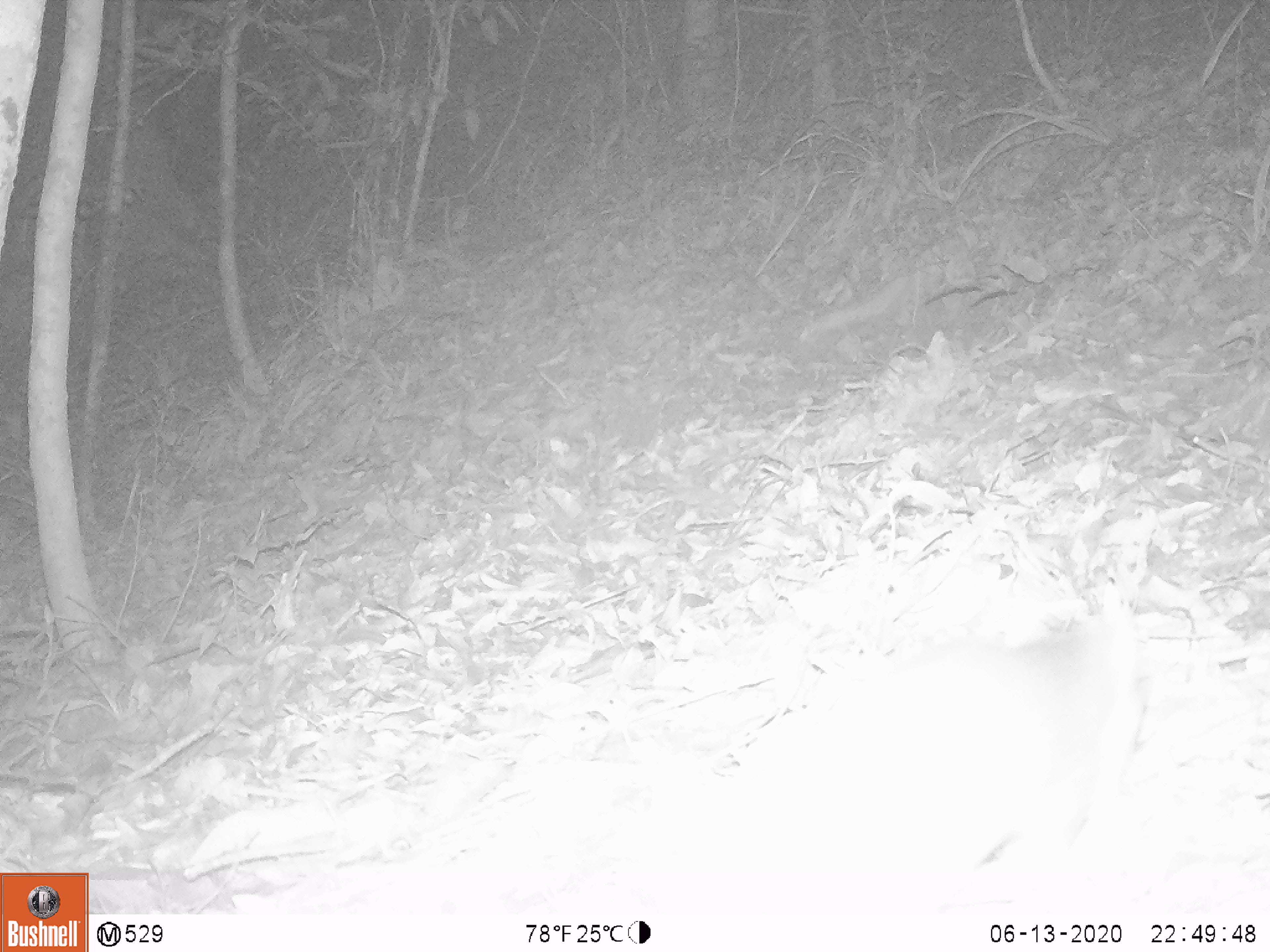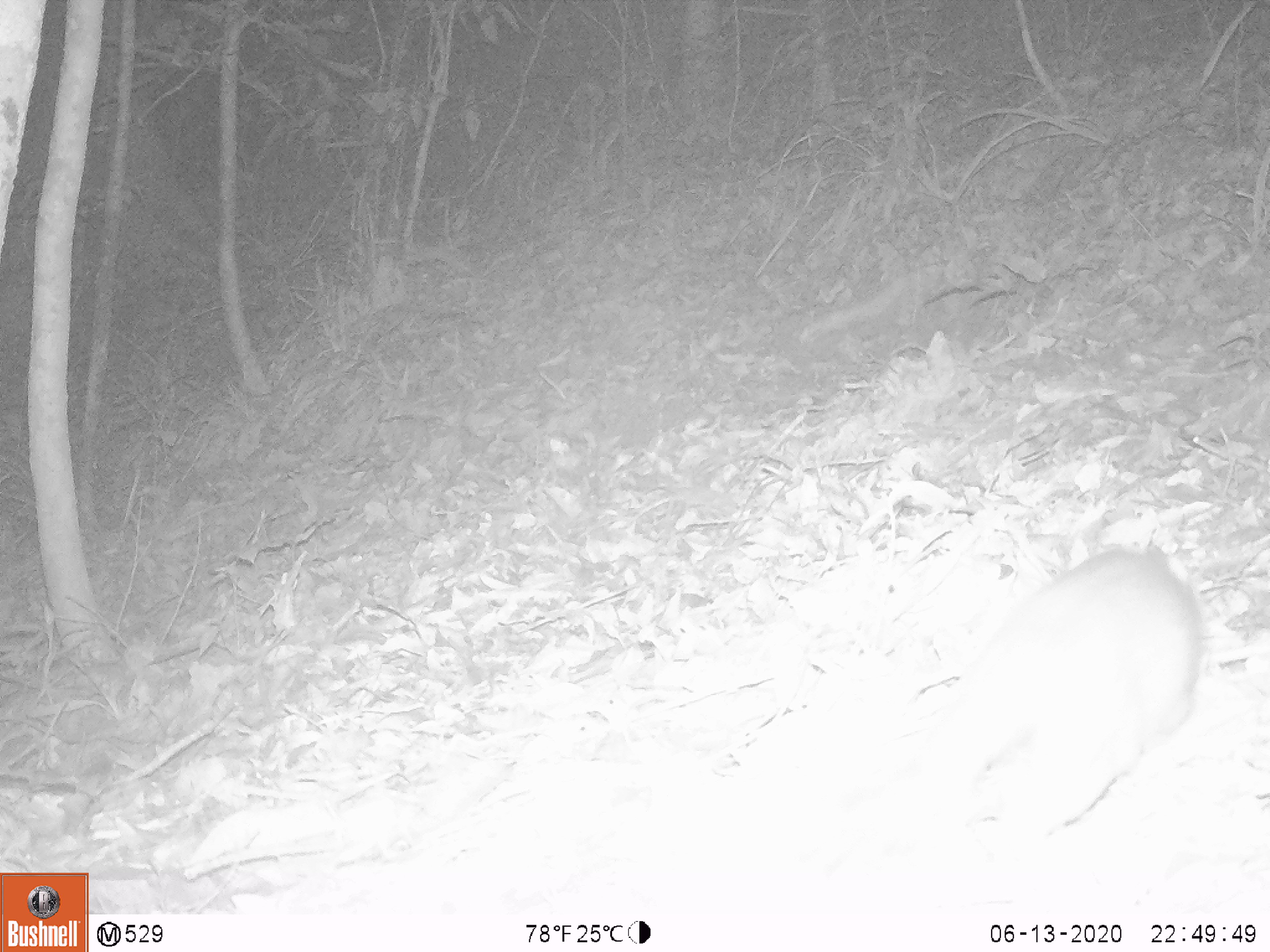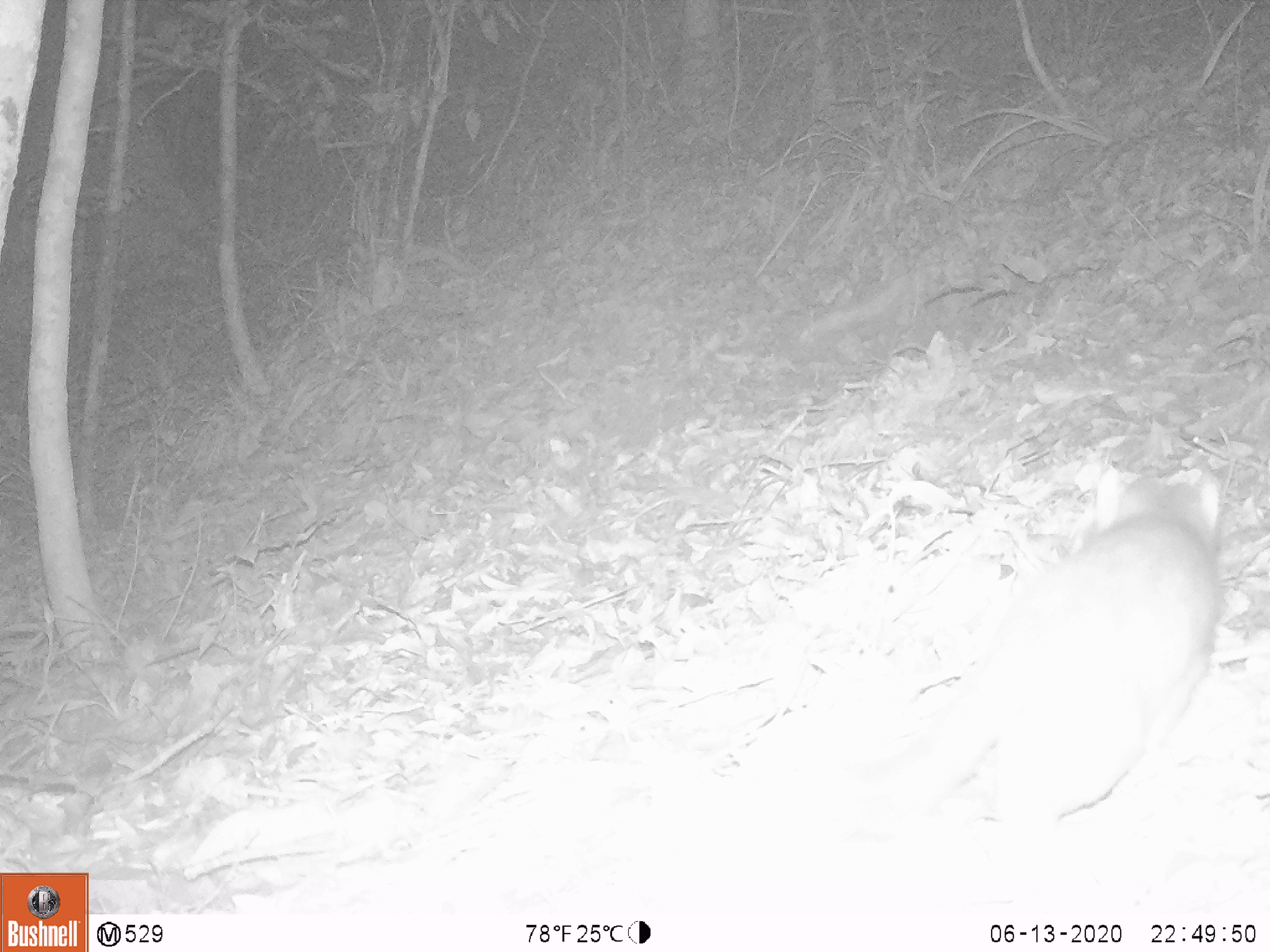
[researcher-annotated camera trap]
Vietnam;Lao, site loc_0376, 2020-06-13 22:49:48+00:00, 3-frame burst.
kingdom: Animalia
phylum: Chordata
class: Mammalia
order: Carnivora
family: Mustelidae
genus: Melogale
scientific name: Melogale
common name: ferret badger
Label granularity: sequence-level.